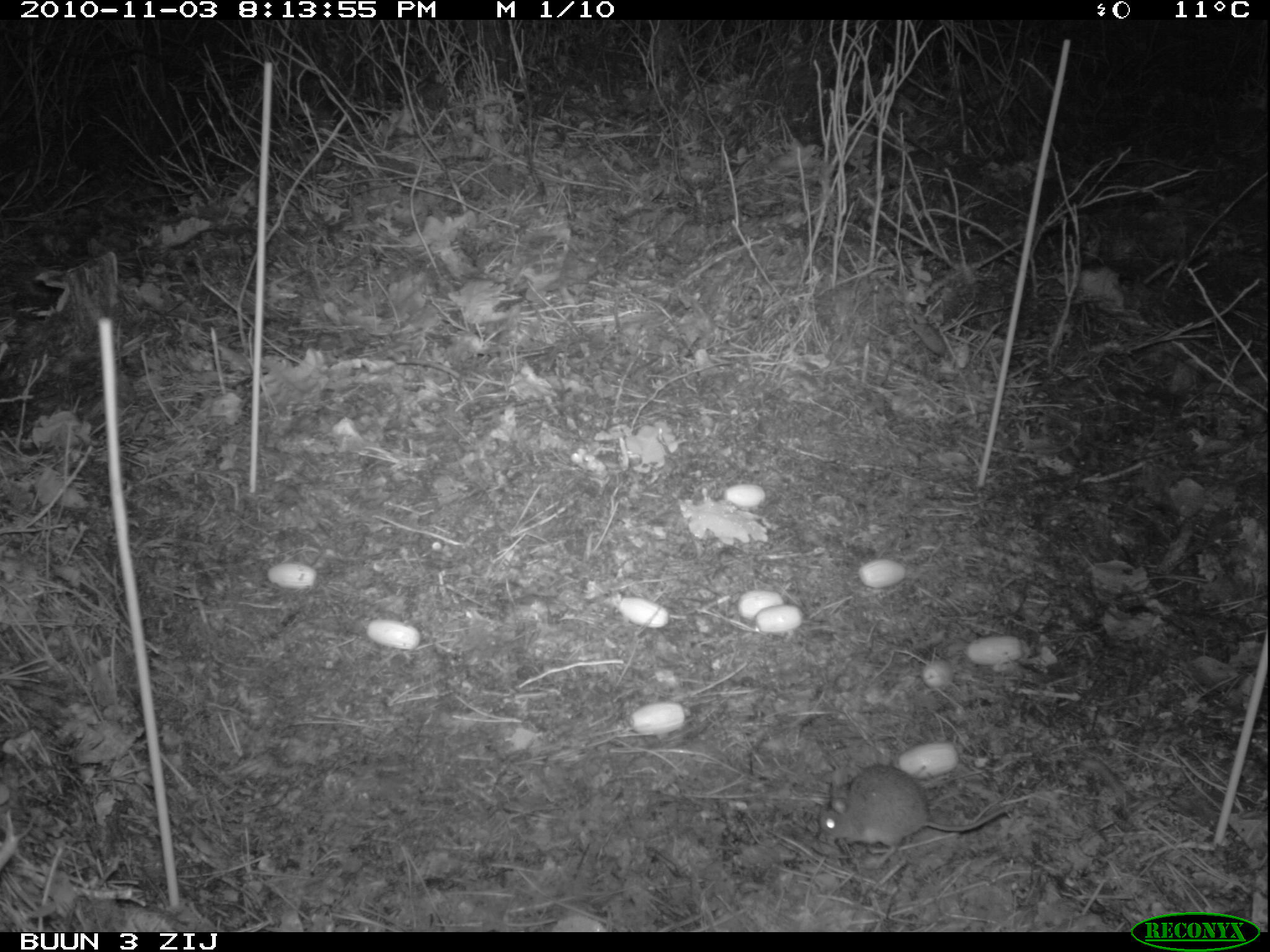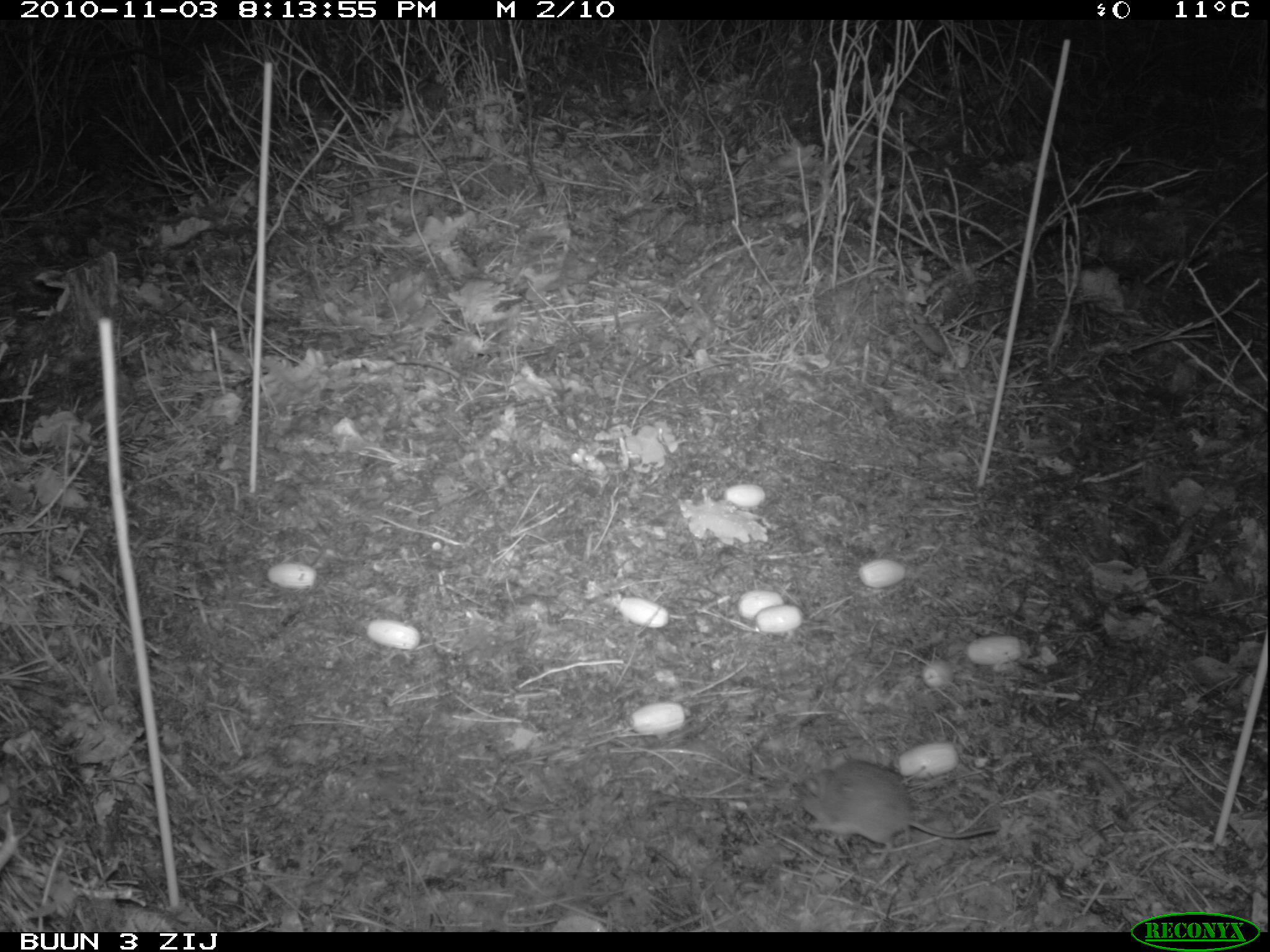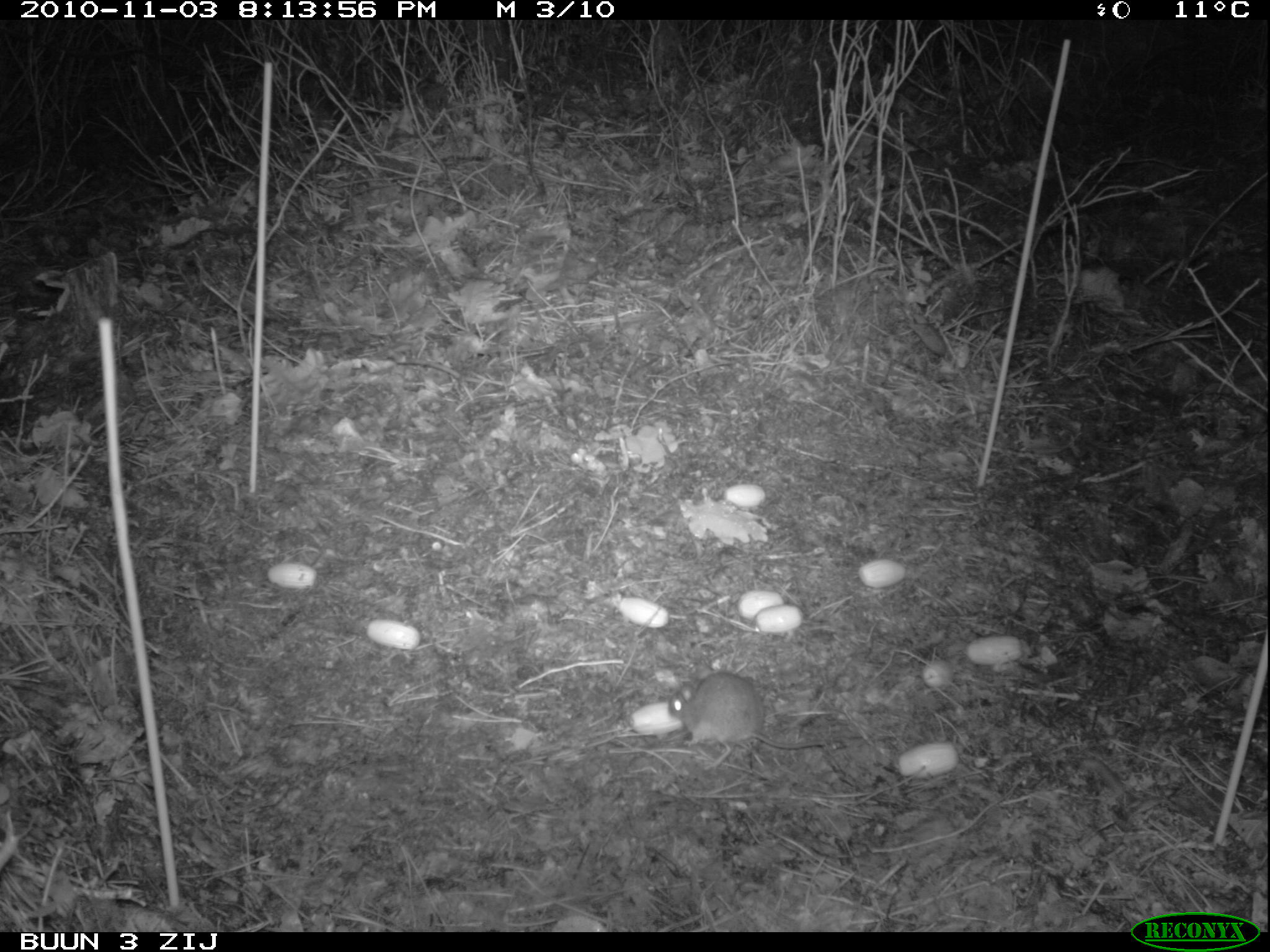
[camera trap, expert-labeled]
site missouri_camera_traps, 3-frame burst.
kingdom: Animalia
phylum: Chordata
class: Mammalia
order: Rodentia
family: Muridae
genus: Apodemus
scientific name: Apodemus sylvaticus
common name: wood mouse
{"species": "wood mouse (Apodemus sylvaticus)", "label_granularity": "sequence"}